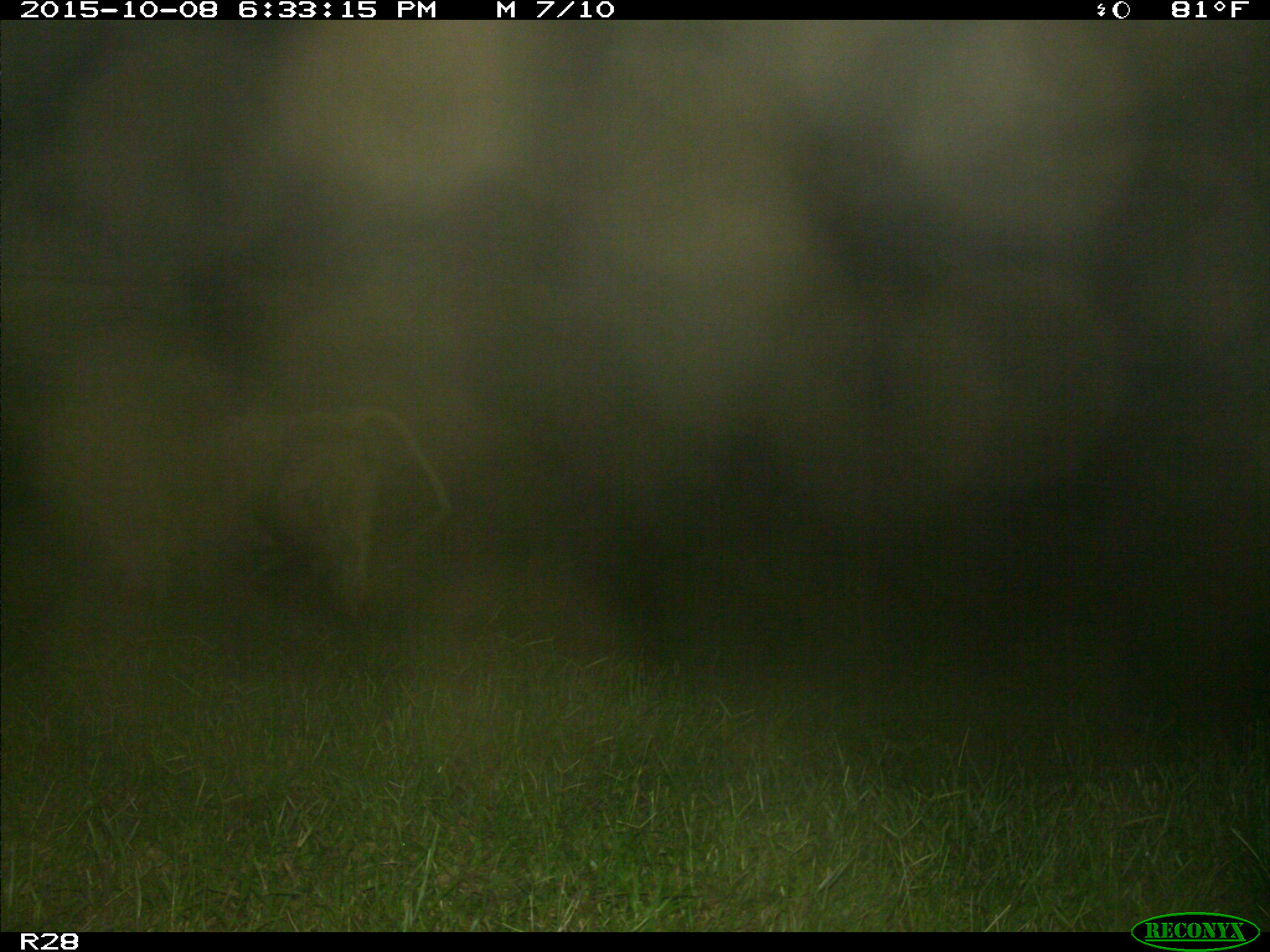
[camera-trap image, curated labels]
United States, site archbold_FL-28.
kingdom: Animalia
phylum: Chordata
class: Mammalia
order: Artiodactyla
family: Bovidae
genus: Bos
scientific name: Bos taurus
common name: domestic cow